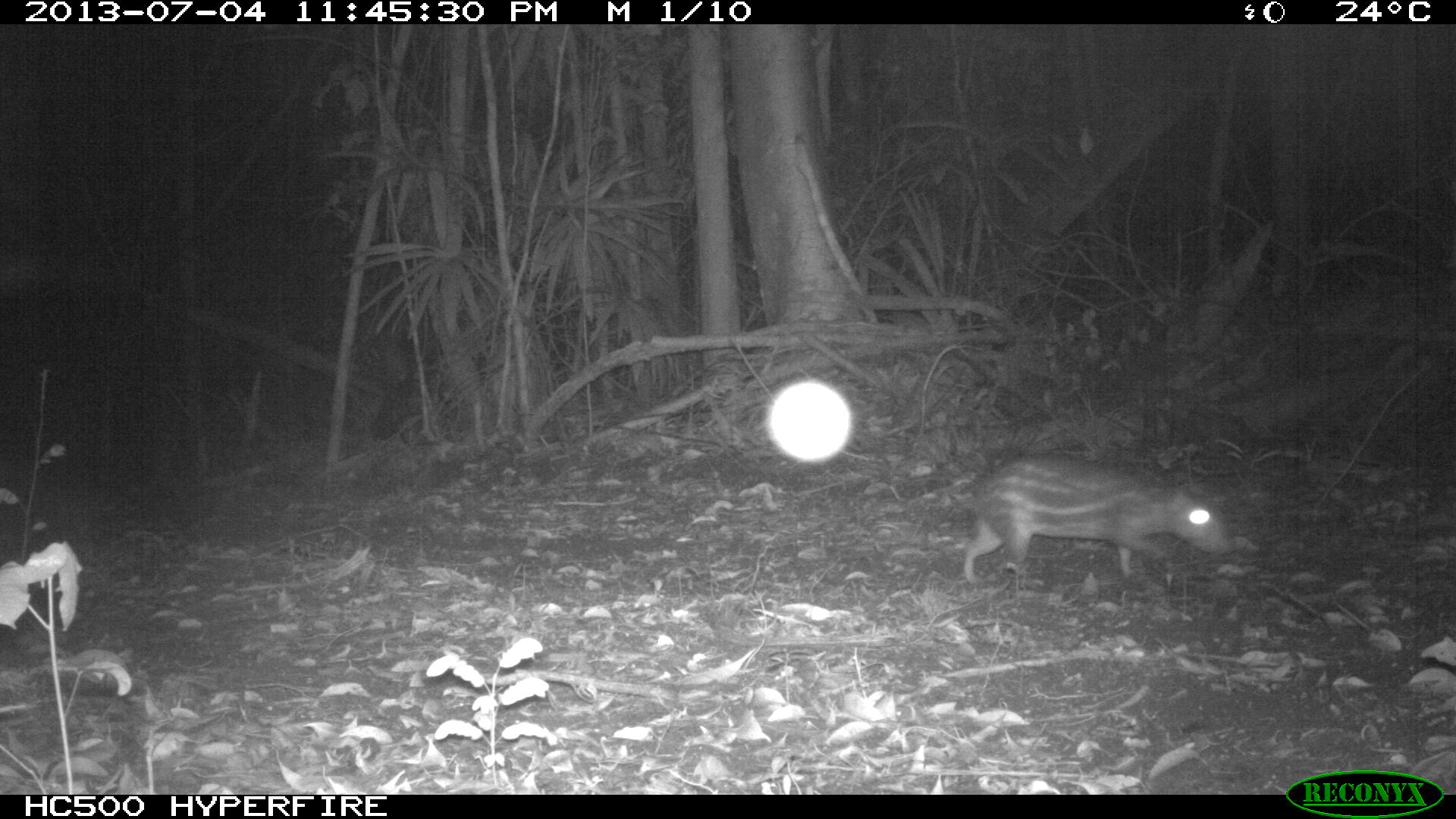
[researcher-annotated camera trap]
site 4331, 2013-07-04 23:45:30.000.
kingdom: Animalia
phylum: Chordata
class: Mammalia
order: Rodentia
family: Cuniculidae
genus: Cuniculus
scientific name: Cuniculus paca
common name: lowland paca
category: agouti paca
Agouti paca (lowland paca) (Cuniculus paca), count 1.